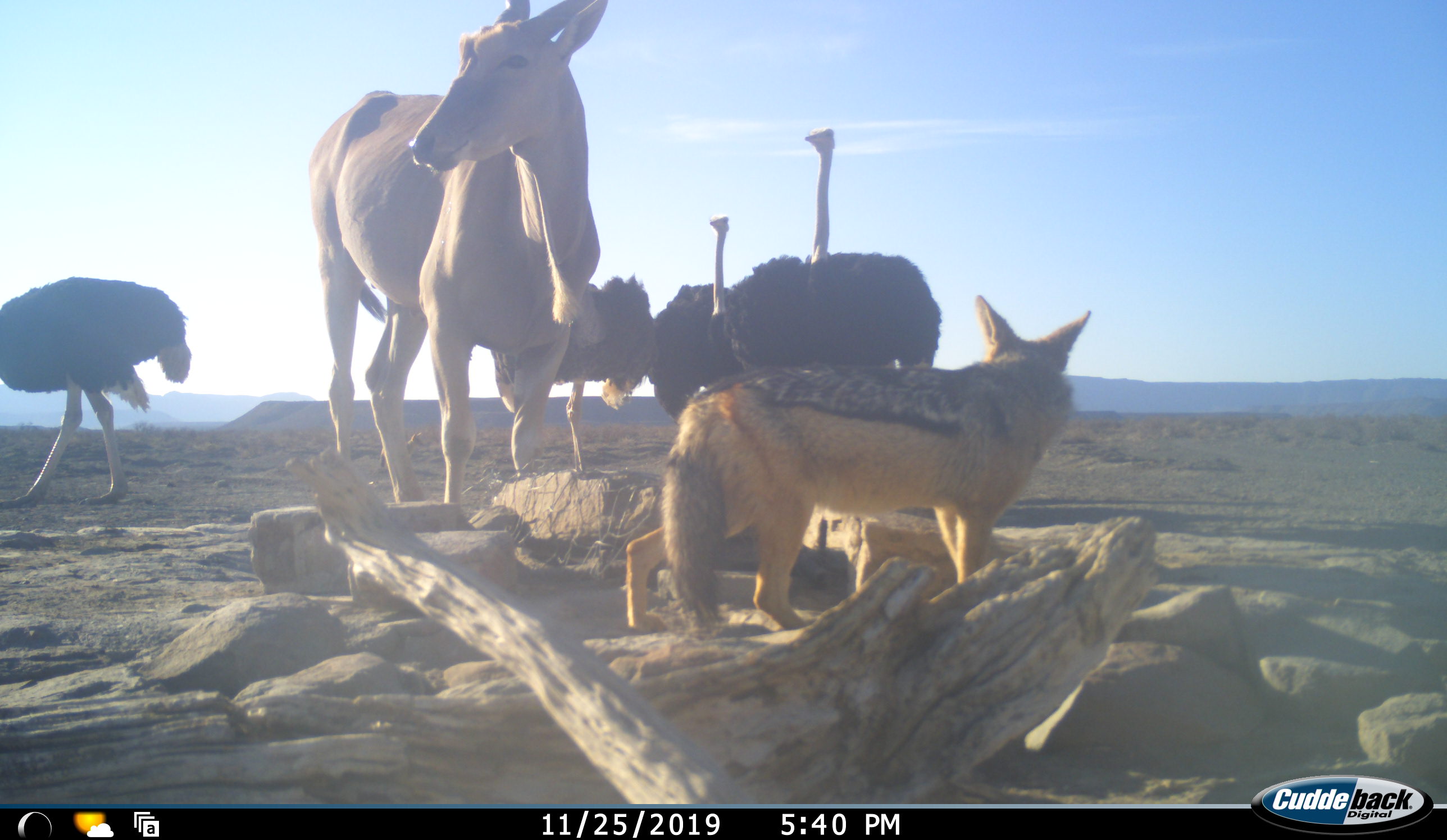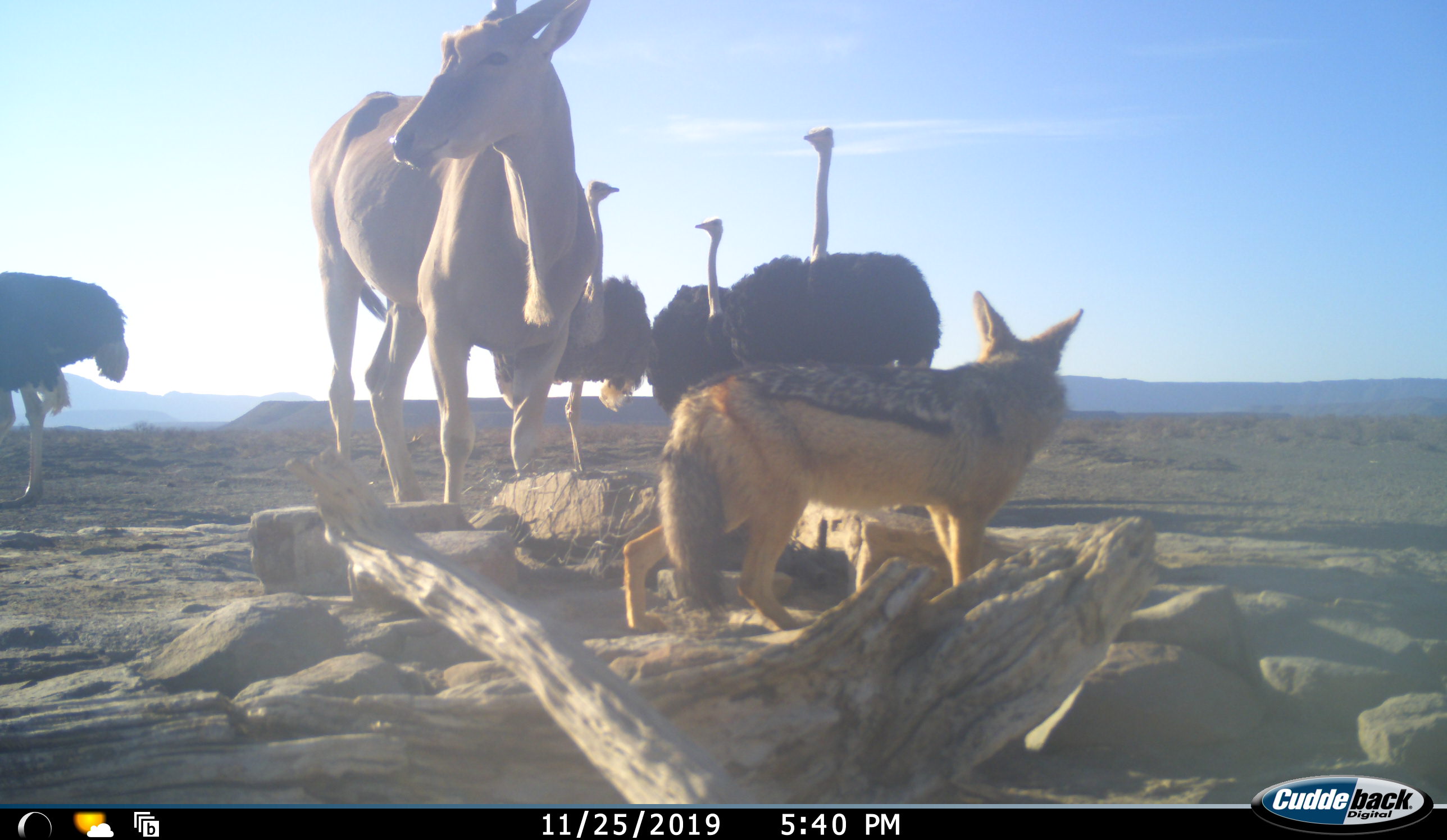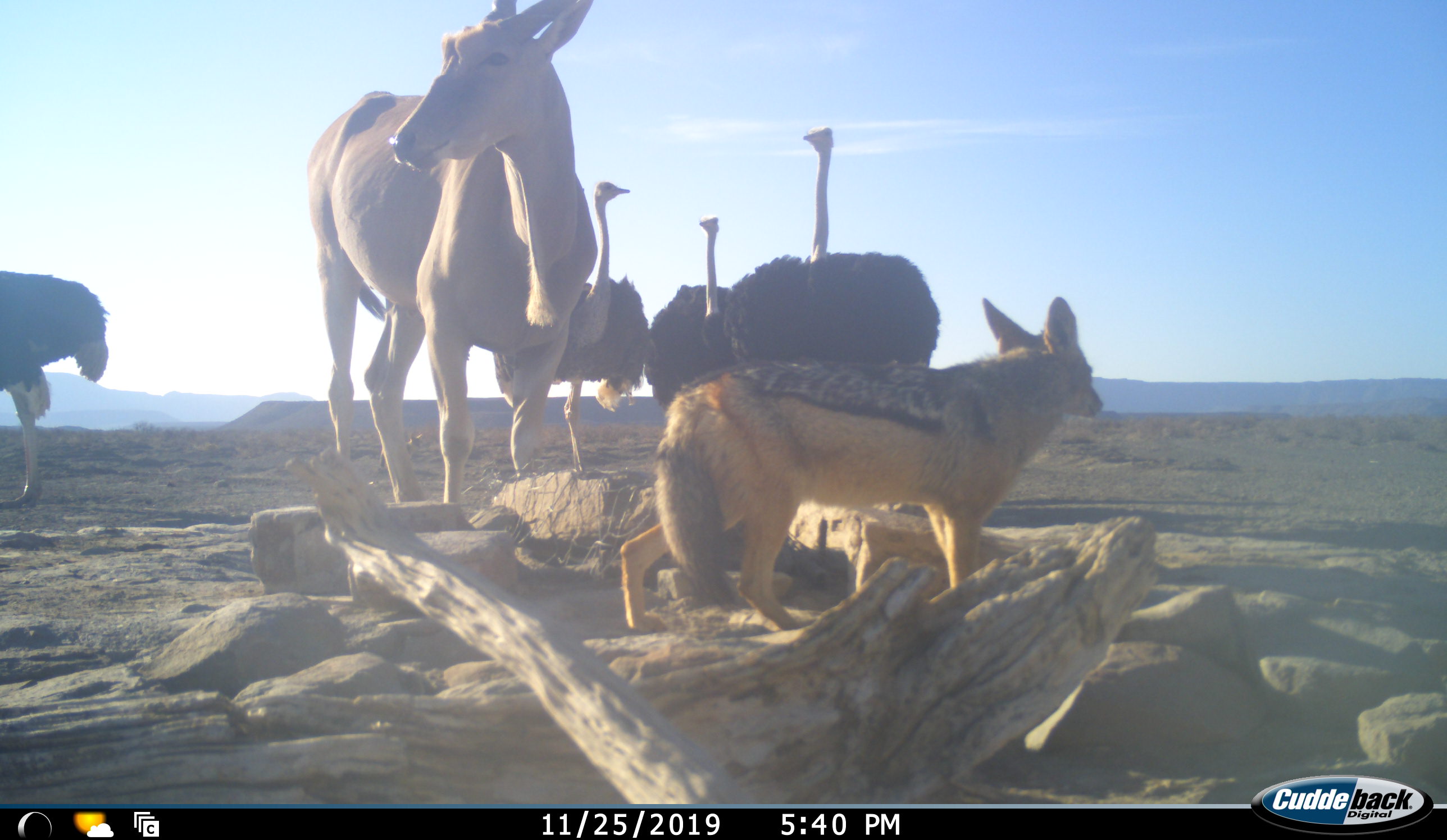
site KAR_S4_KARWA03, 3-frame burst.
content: unidentified animal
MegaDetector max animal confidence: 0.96